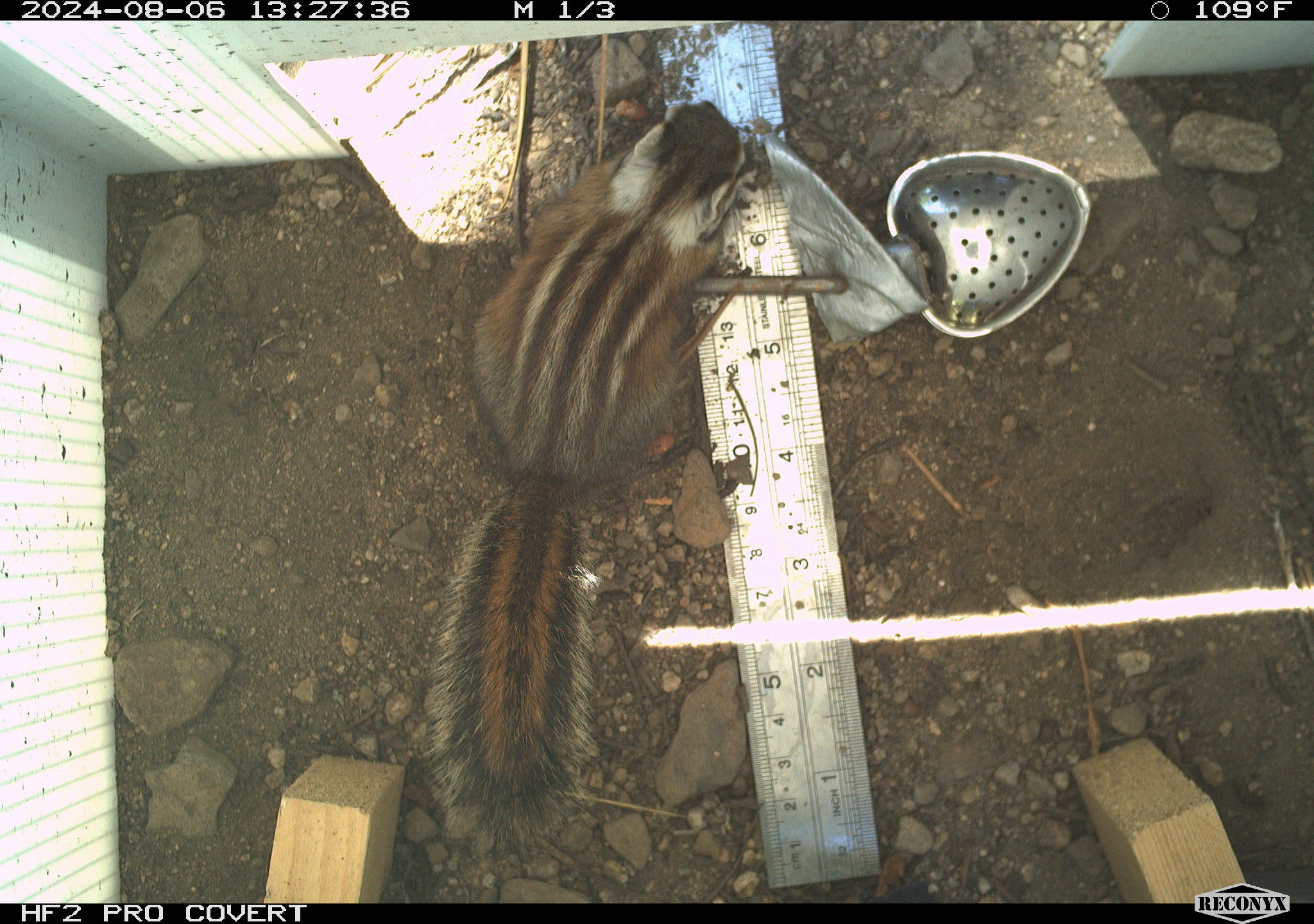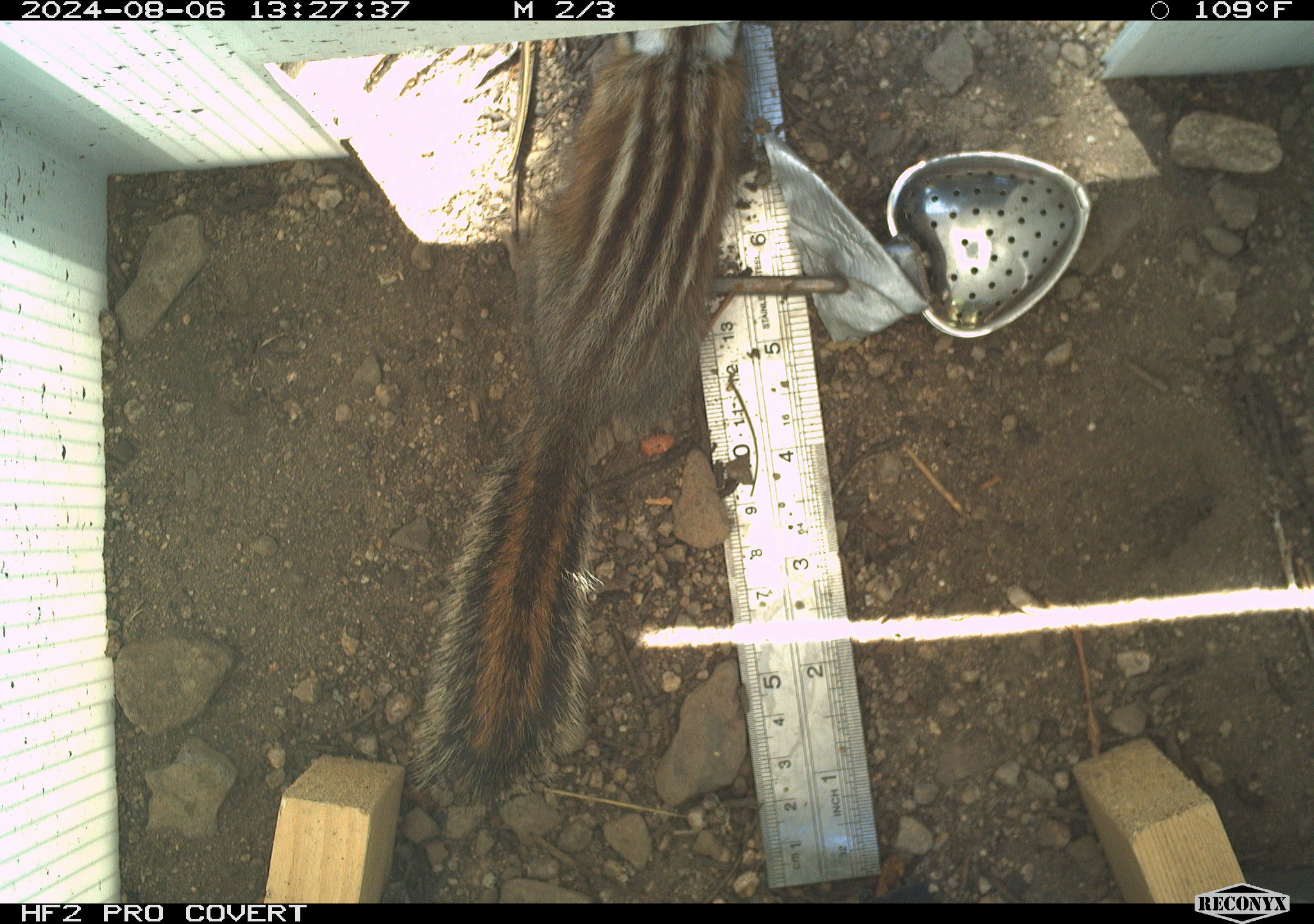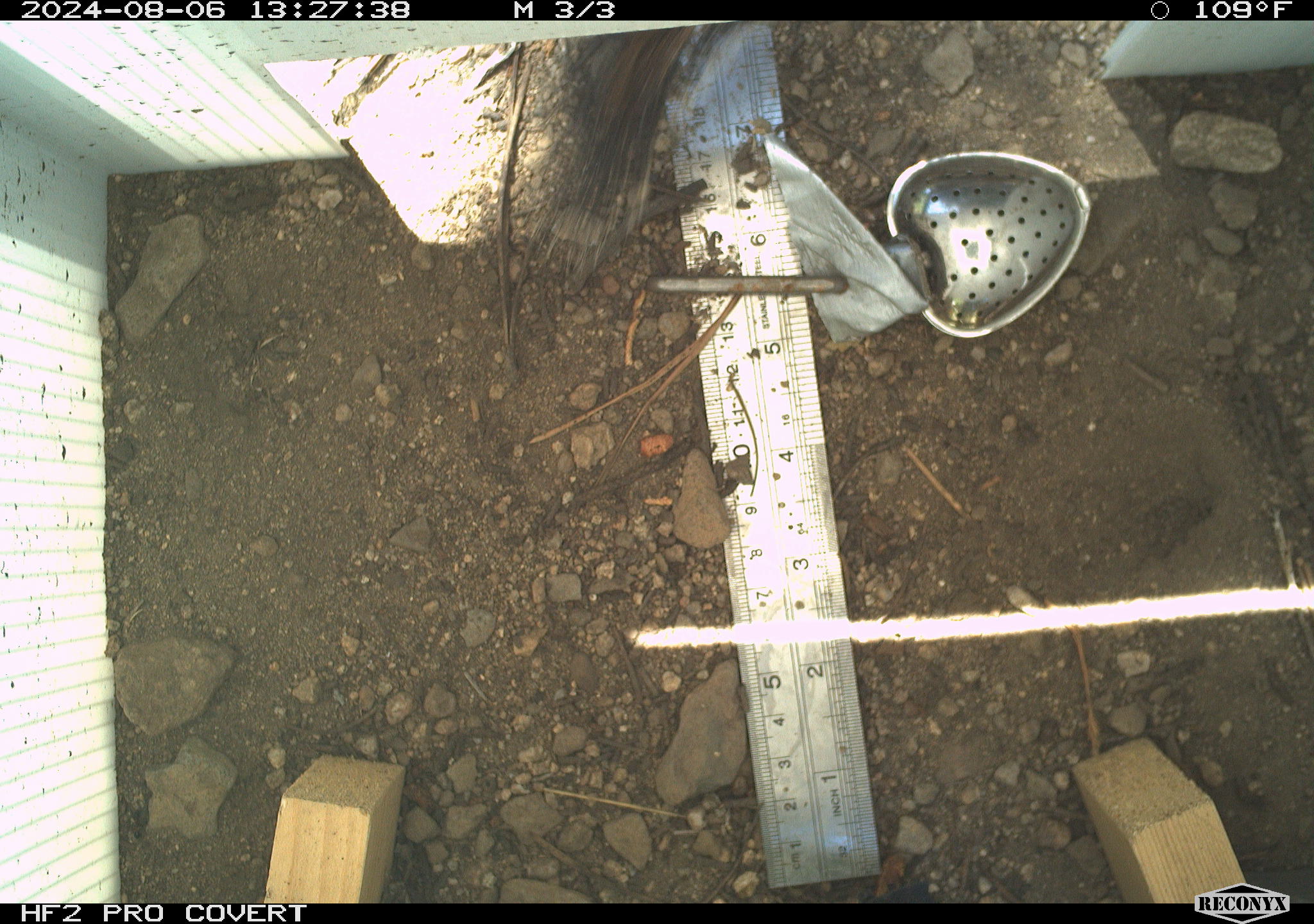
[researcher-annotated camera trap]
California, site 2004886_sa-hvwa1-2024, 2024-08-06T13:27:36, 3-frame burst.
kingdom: Animalia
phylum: Chordata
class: Mammalia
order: Rodentia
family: Sciuridae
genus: Neotamias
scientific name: Neotamias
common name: western chipmunks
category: neotamias species